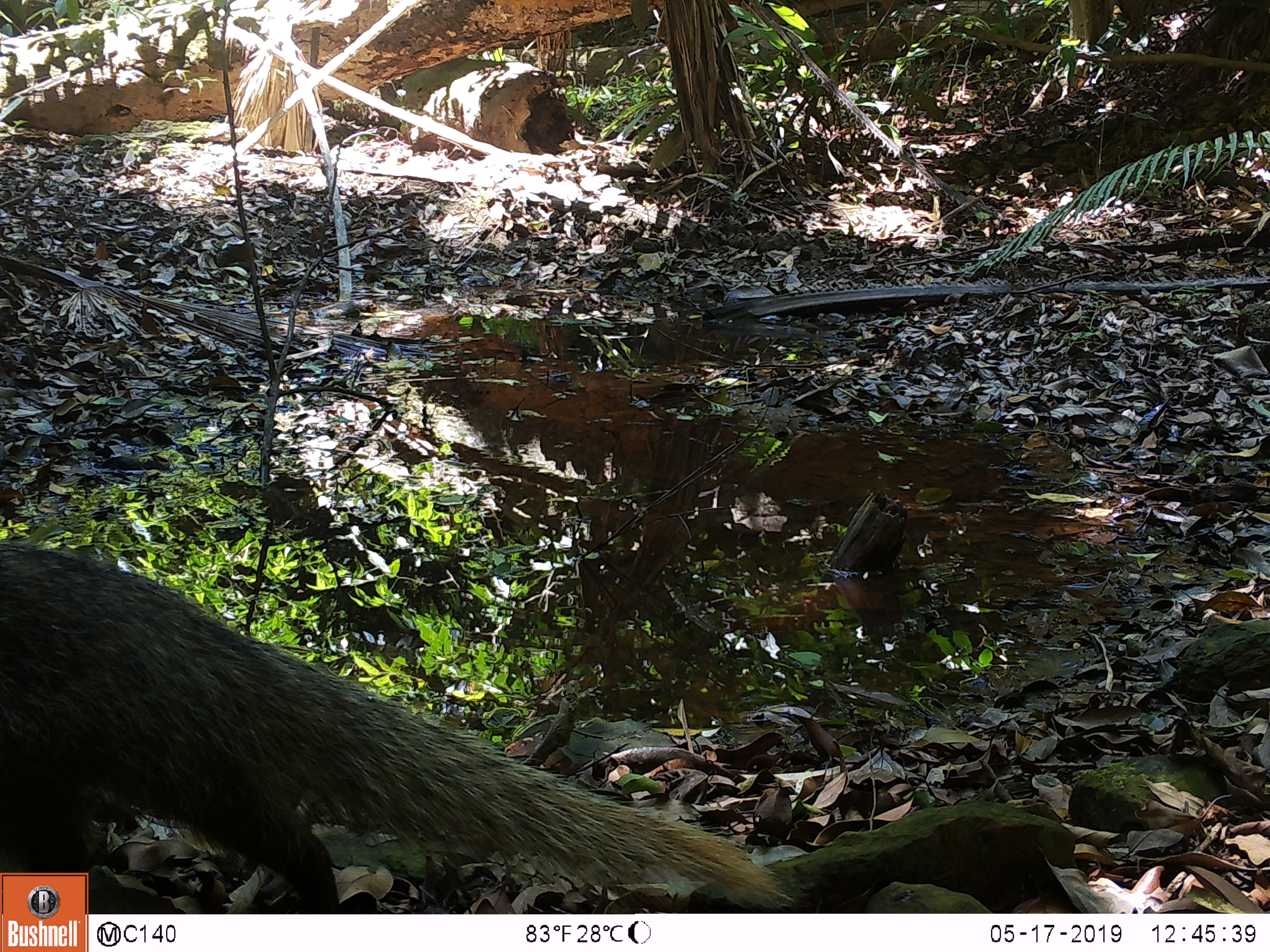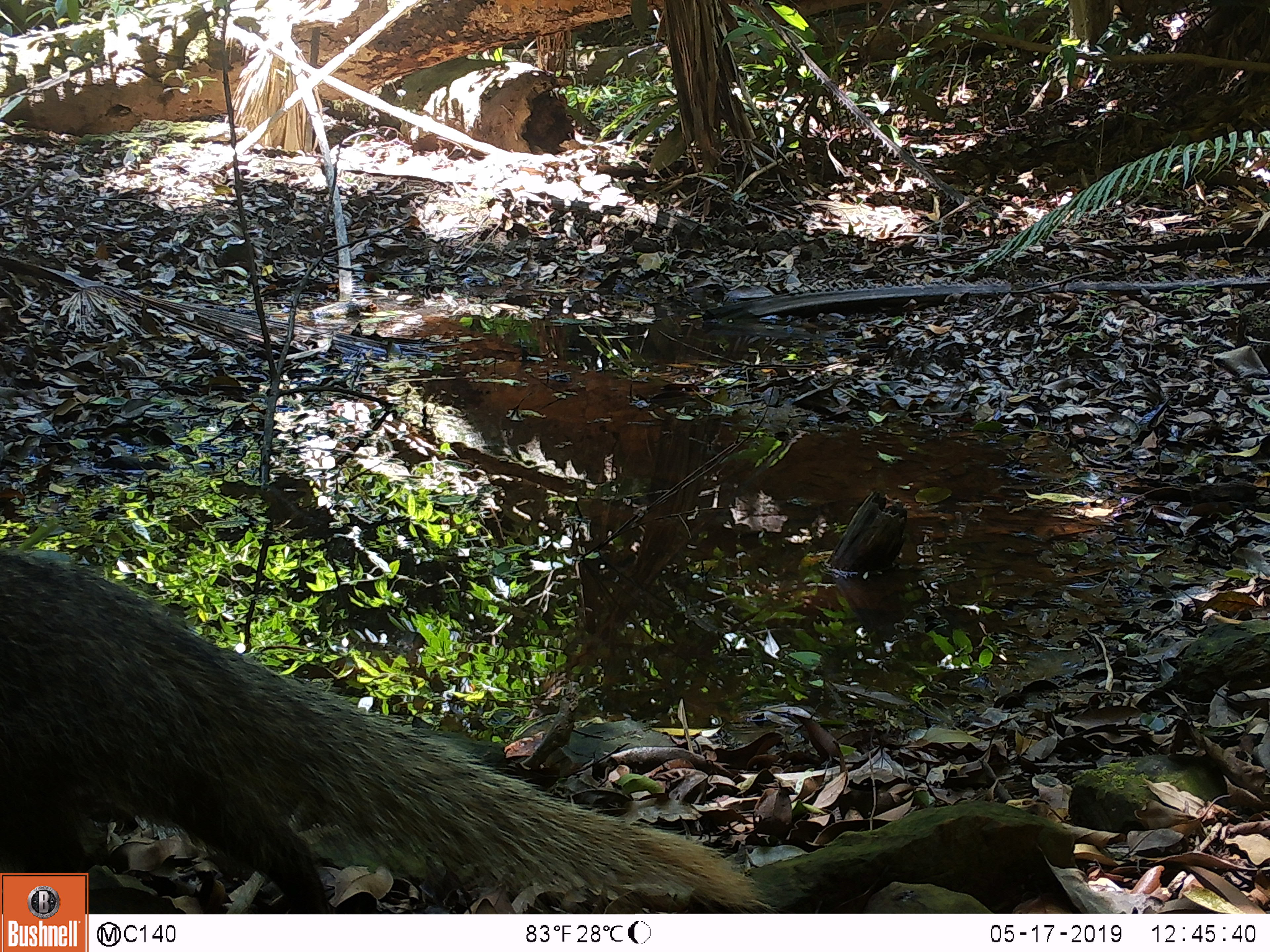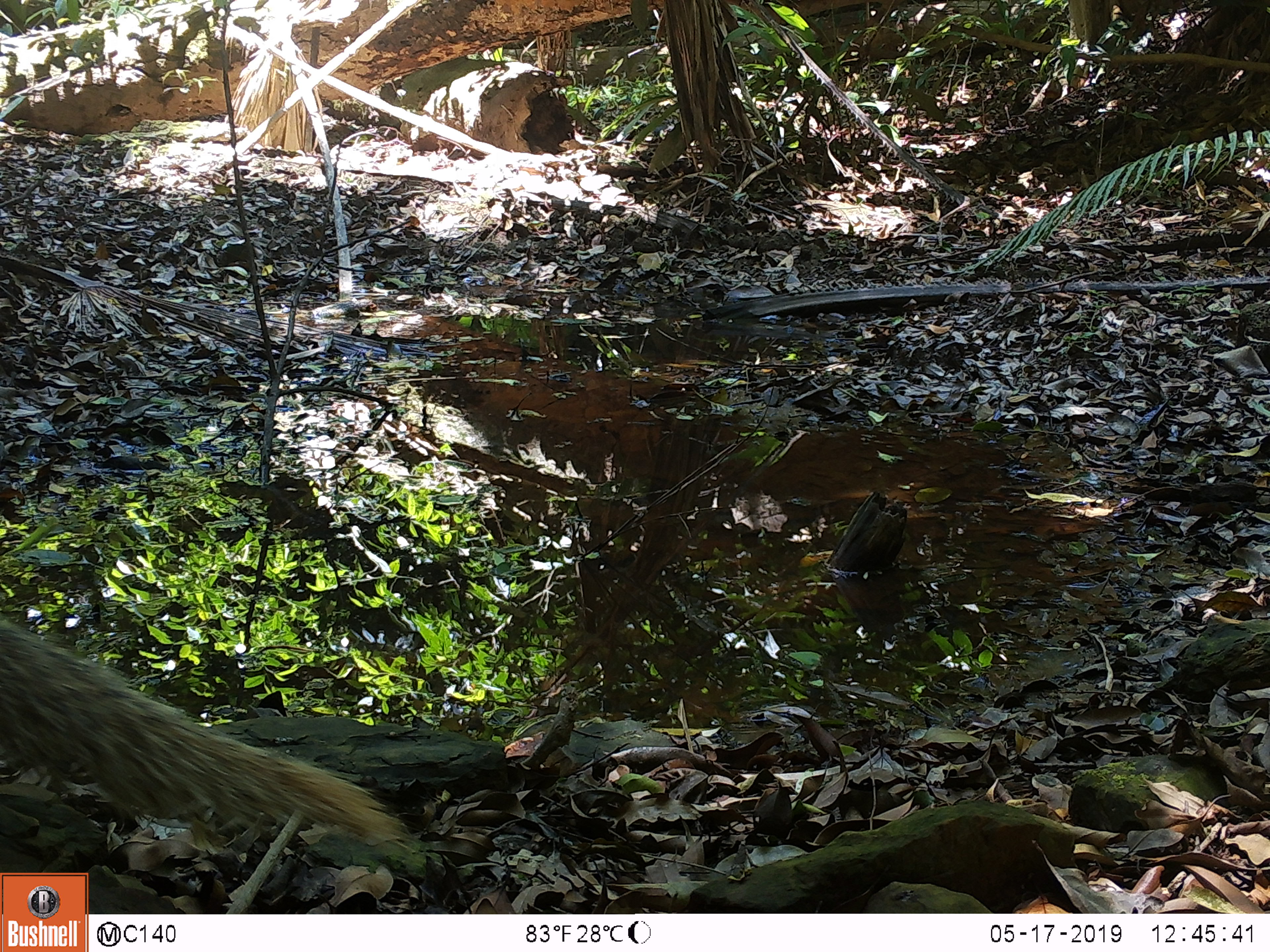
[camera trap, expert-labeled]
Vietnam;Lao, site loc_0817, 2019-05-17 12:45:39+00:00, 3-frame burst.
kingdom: Animalia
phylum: Chordata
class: Mammalia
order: Carnivora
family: Herpestidae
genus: Urva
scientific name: Urva urva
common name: crab-eating mongoose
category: crab eating mongoose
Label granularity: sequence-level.